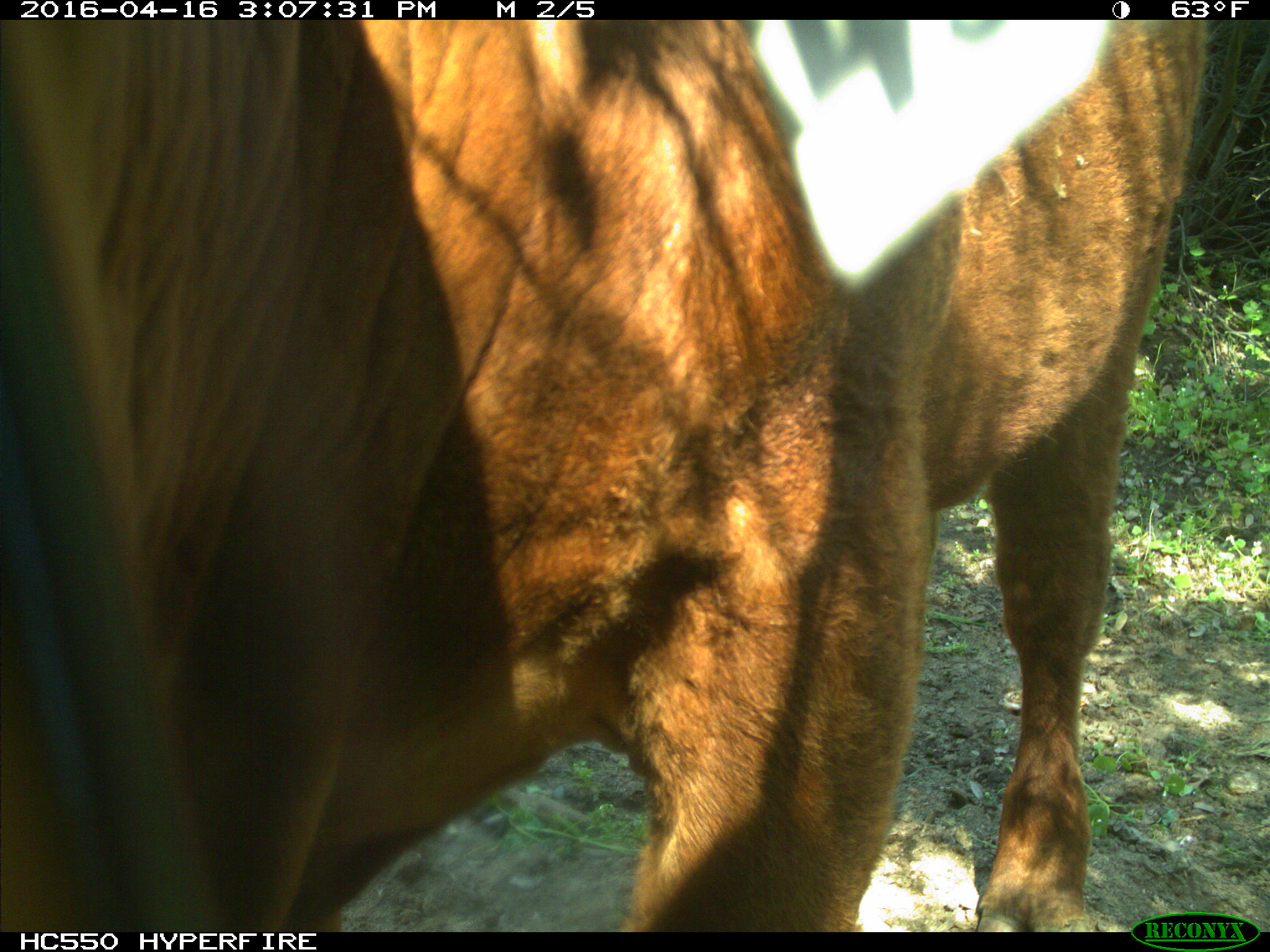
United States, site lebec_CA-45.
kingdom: Animalia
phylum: Chordata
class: Mammalia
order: Artiodactyla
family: Bovidae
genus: Bos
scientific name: Bos taurus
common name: domestic cow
Bos taurus (domestic cow).